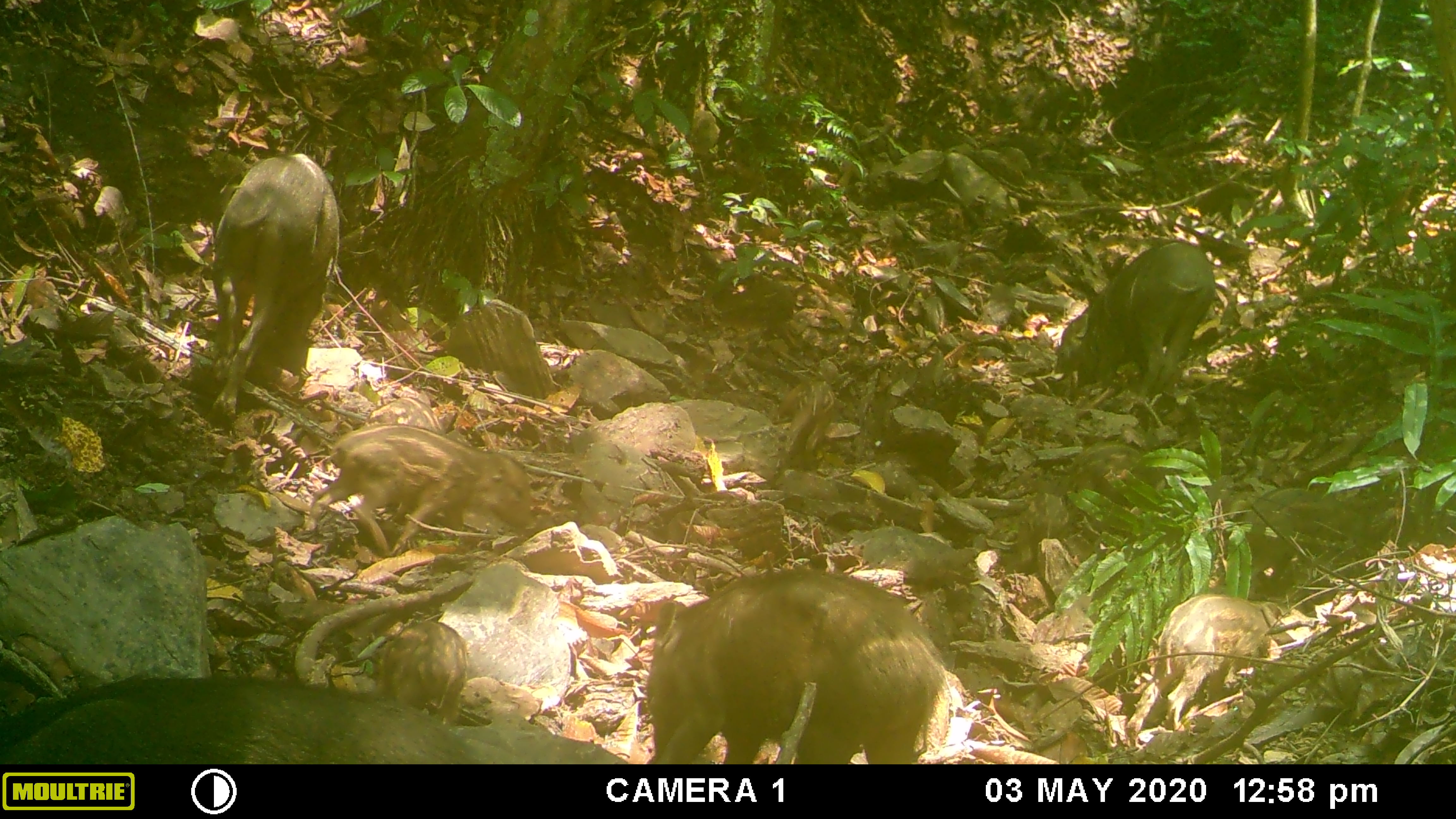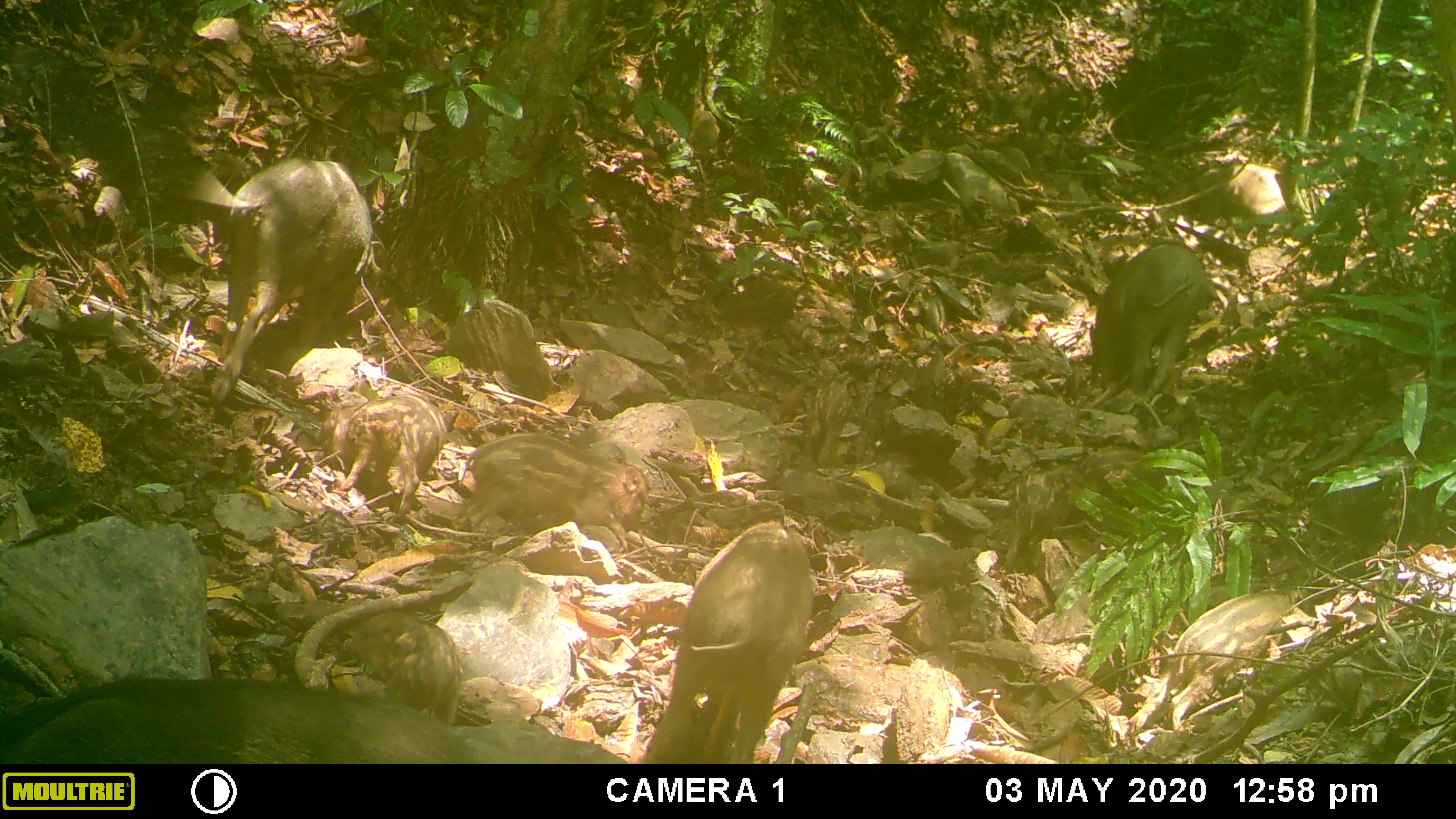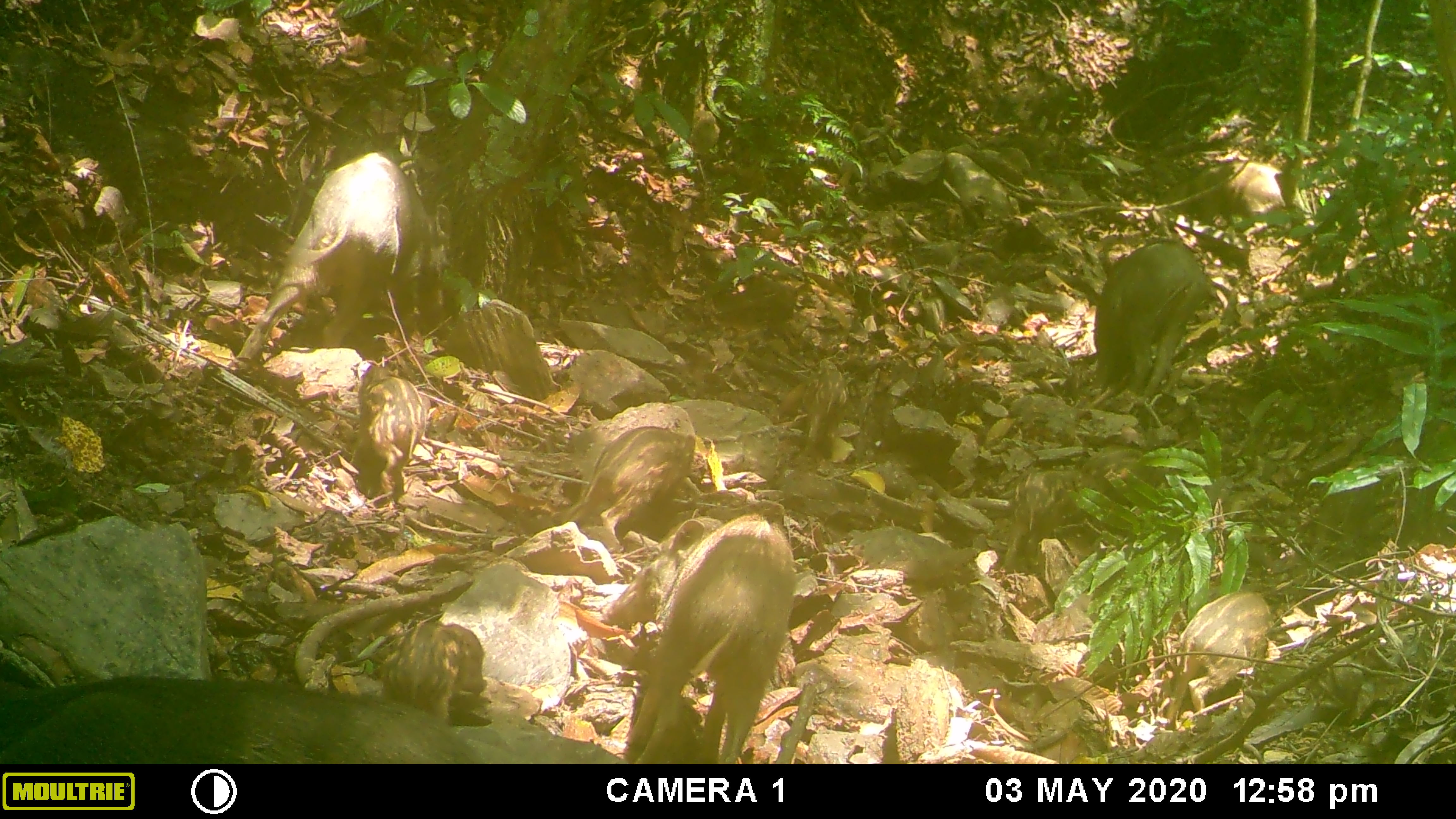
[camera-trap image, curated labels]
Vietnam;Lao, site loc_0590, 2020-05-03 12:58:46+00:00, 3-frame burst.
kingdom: Animalia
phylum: Chordata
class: Mammalia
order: Artiodactyla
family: Suidae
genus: Sus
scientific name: Sus scrofa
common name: eurasian wild pig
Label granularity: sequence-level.